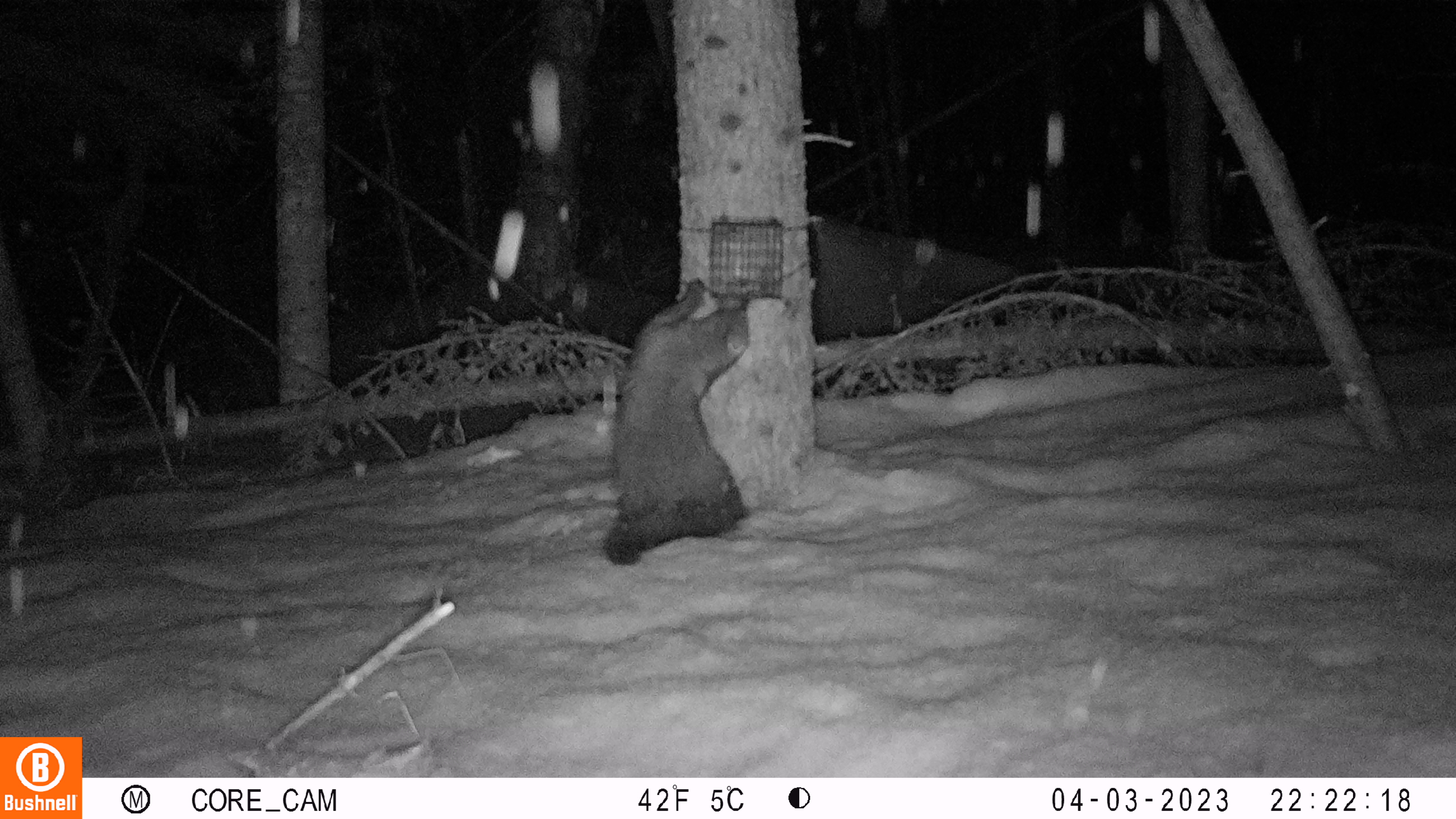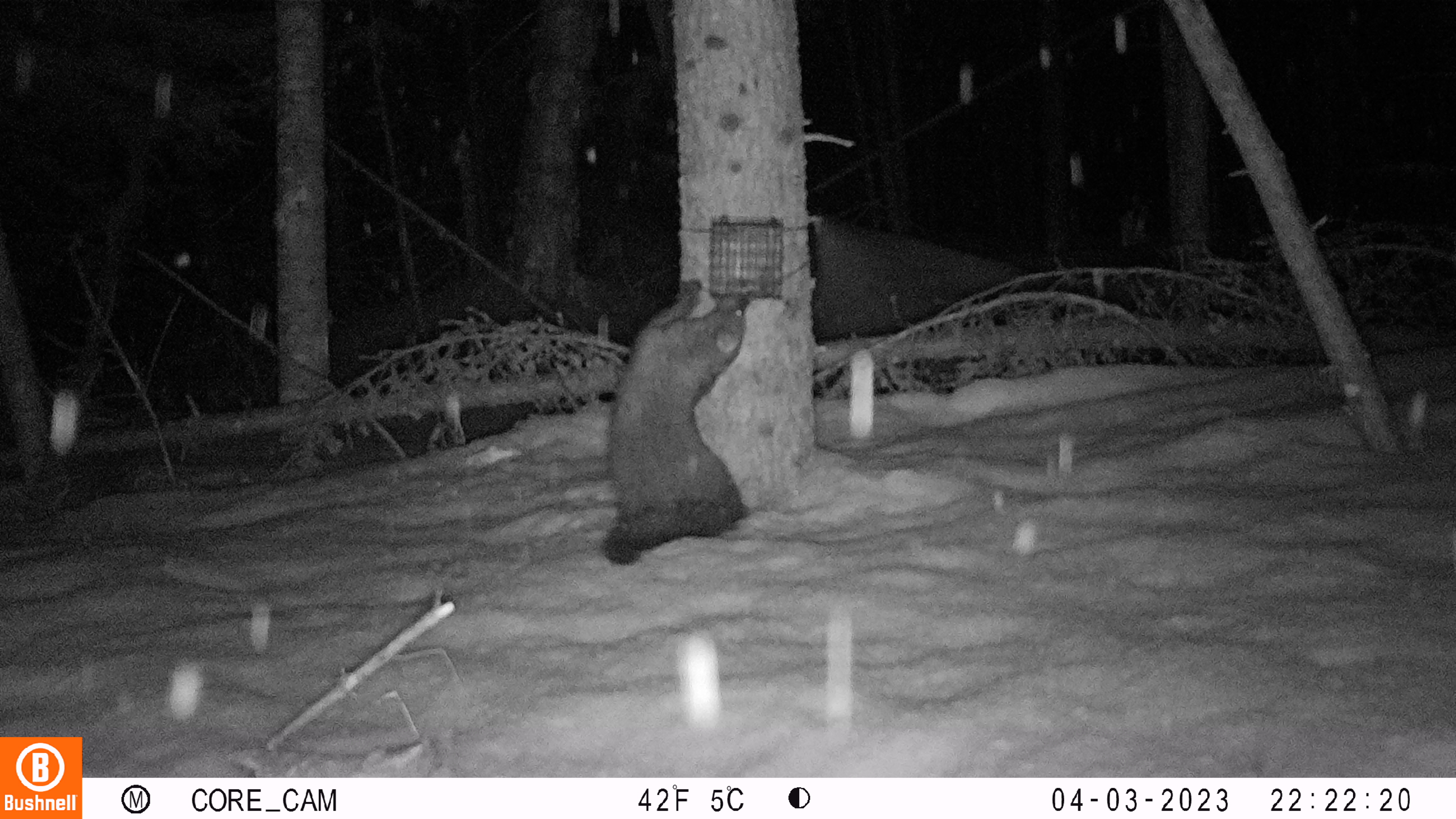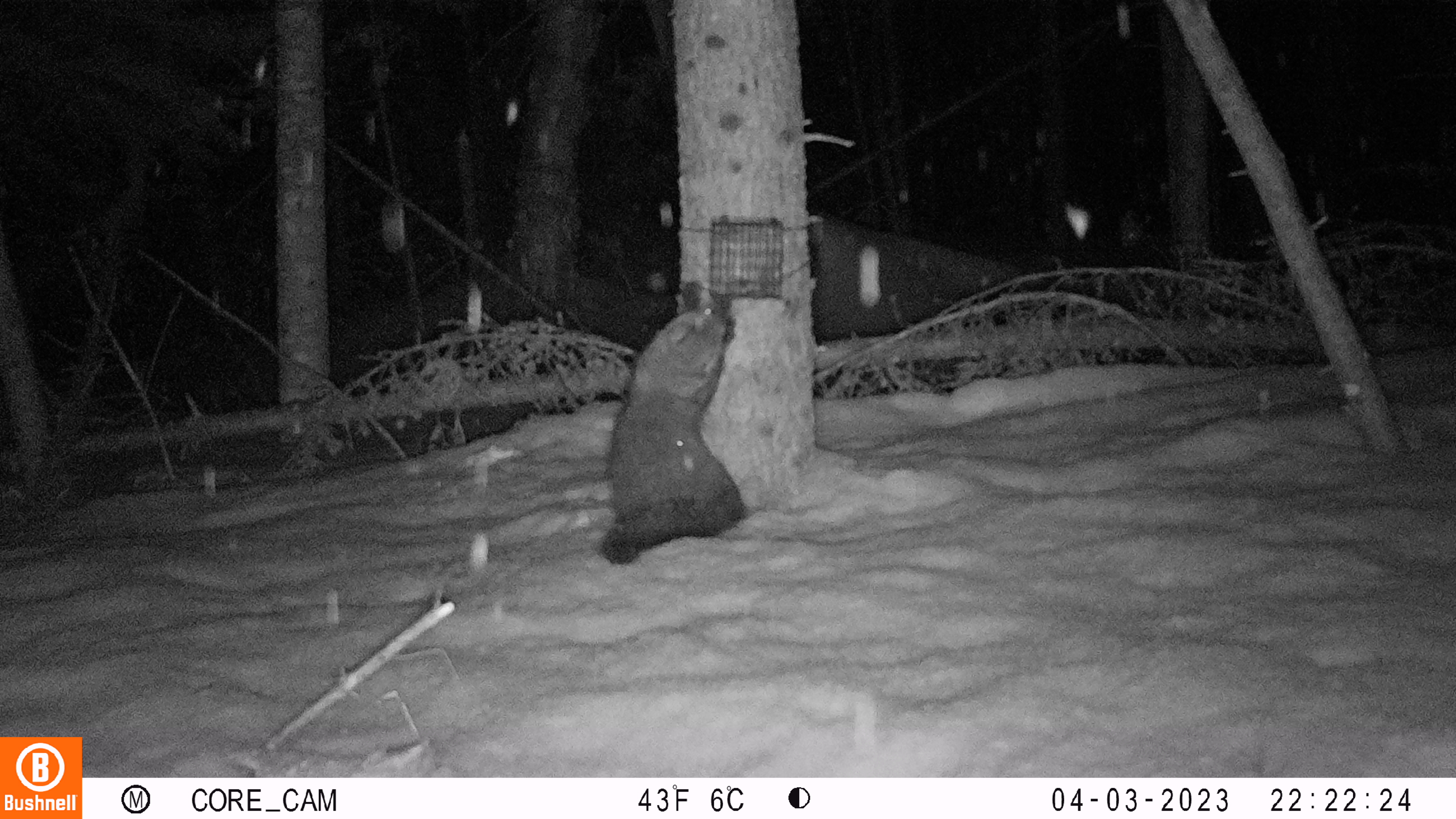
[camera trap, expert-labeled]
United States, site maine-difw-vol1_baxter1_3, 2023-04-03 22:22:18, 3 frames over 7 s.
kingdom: Animalia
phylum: Chordata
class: Mammalia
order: Carnivora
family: Mustelidae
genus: Pekania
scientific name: Pekania pennanti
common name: fisher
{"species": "fisher (Pekania pennanti)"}